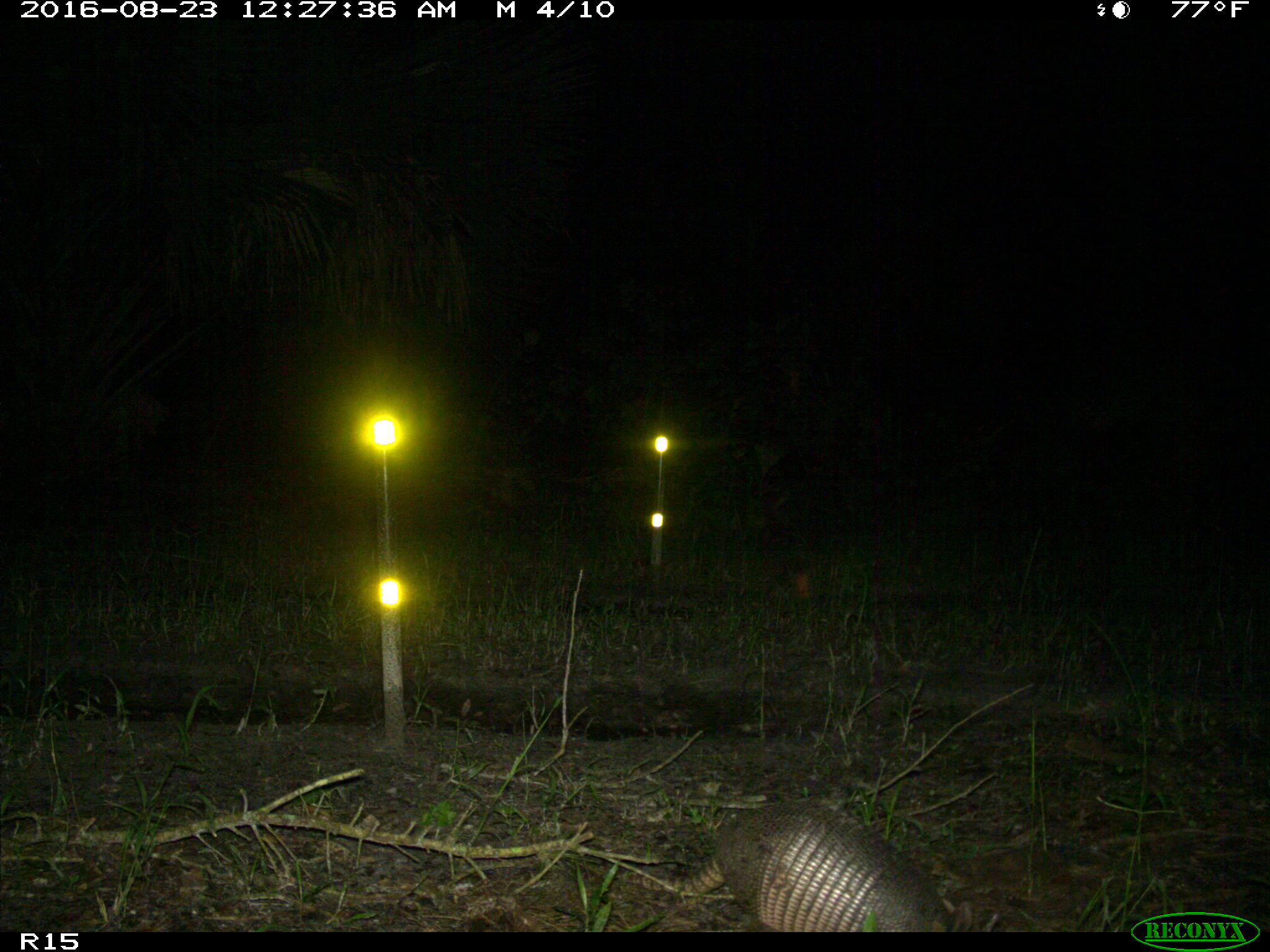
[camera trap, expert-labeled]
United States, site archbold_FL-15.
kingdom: Animalia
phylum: Chordata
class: Mammalia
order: Cingulata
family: Dasypodidae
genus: Dasypus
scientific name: Dasypus novemcinctus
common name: nine-banded armadillo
Dasypus novemcinctus (nine-banded armadillo).